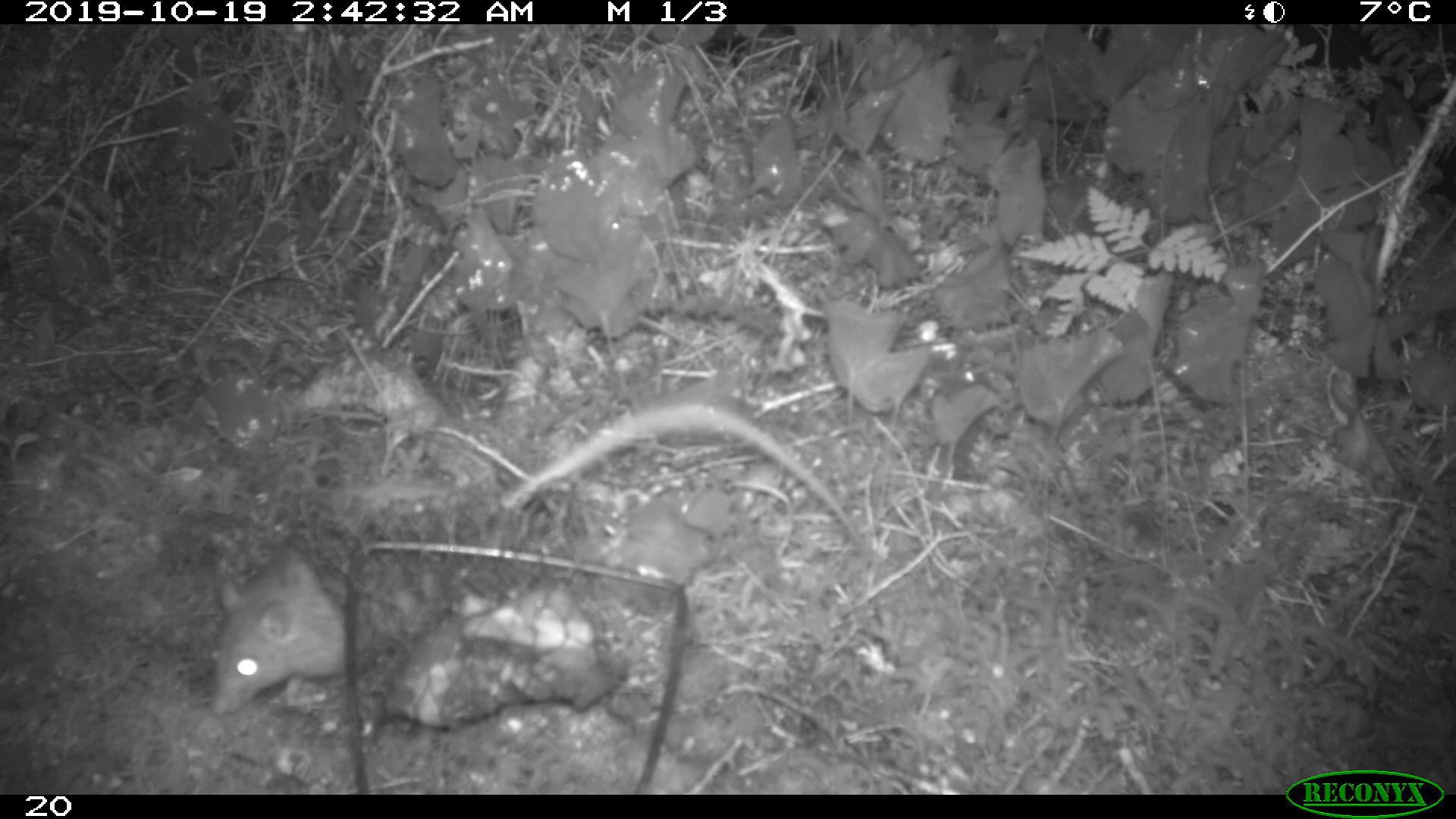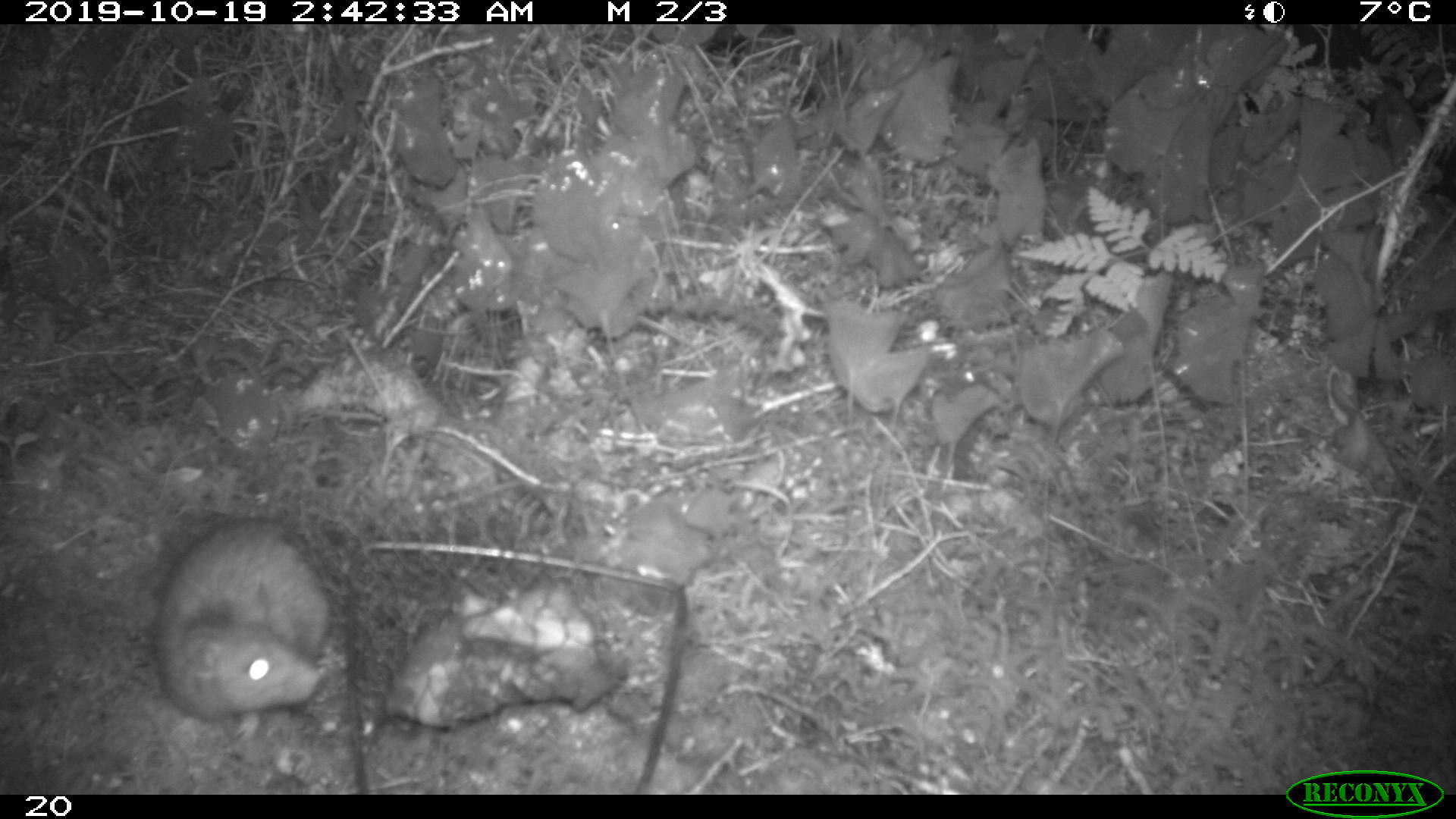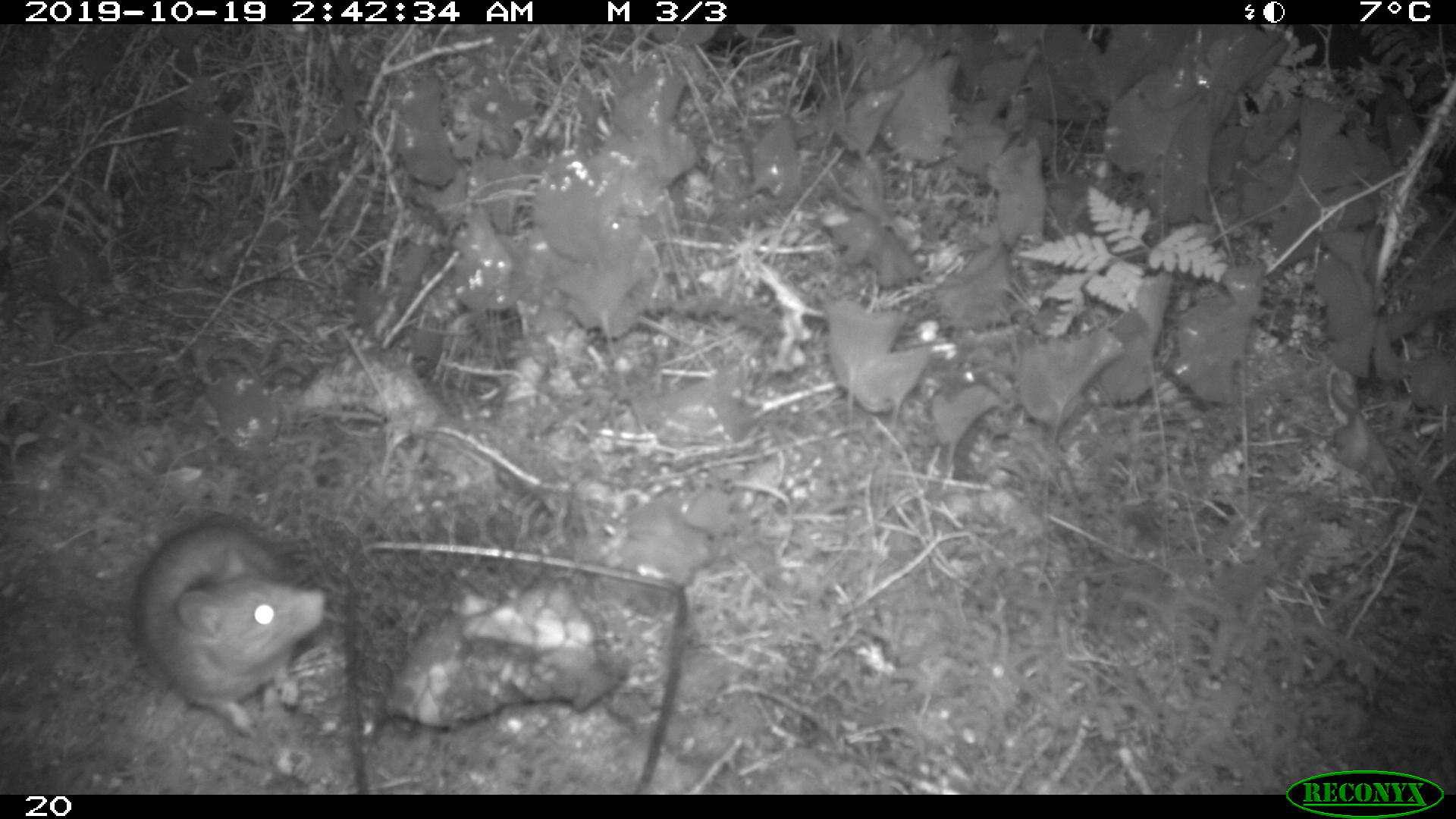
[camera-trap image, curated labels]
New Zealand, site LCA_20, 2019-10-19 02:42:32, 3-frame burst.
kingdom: Animalia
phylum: Chordata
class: Mammalia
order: Rodentia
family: Muridae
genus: Rattus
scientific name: Rattus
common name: rat